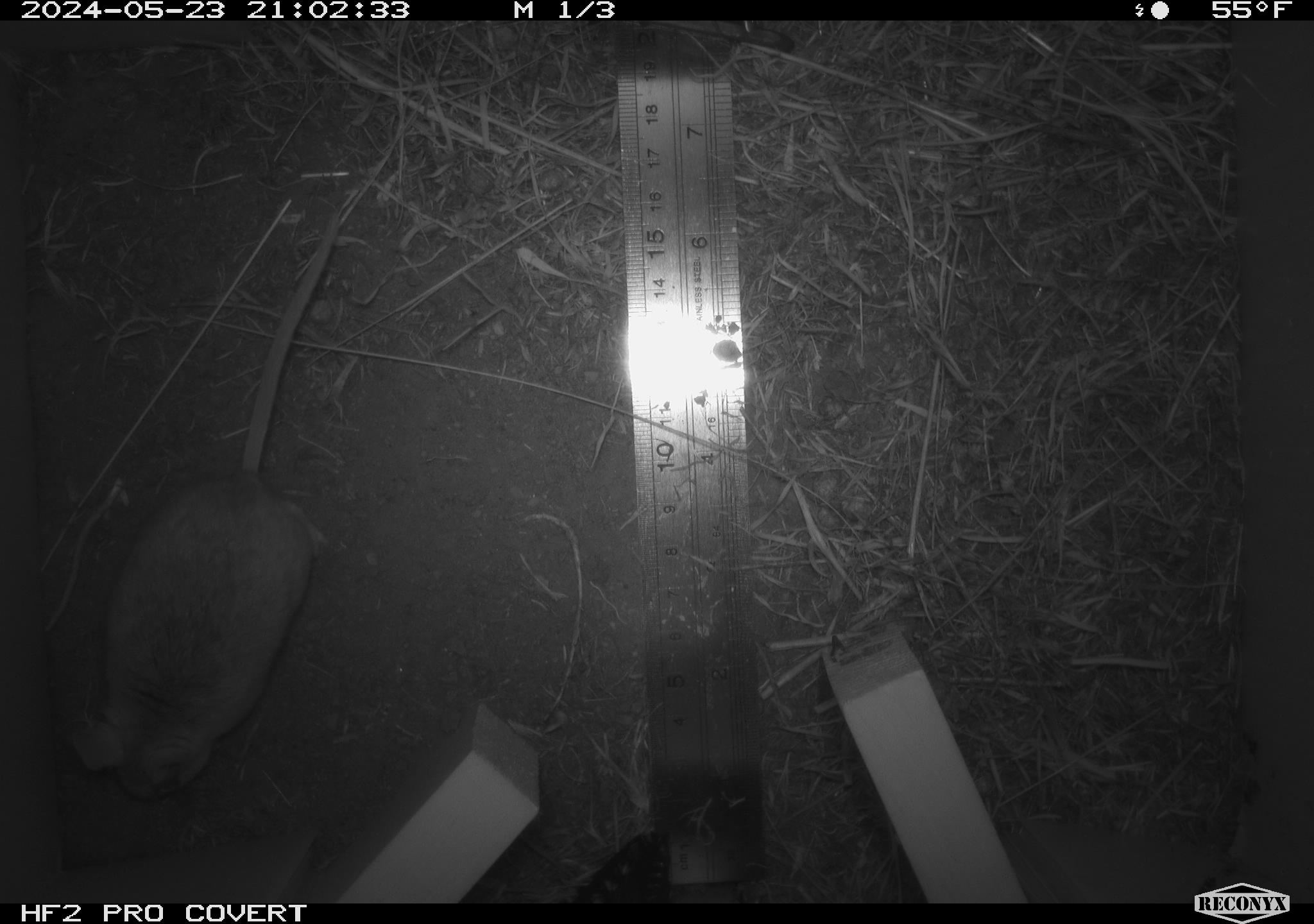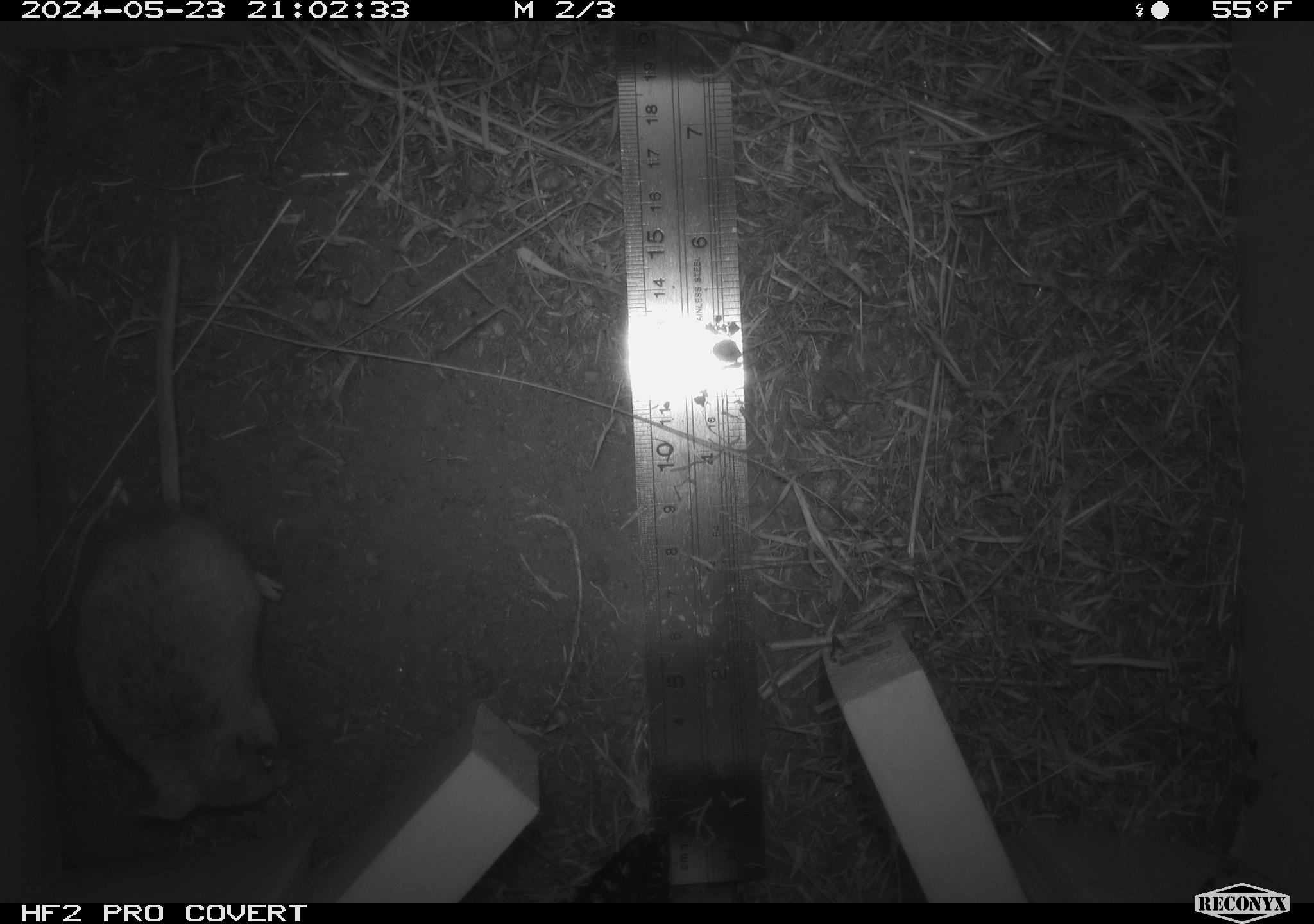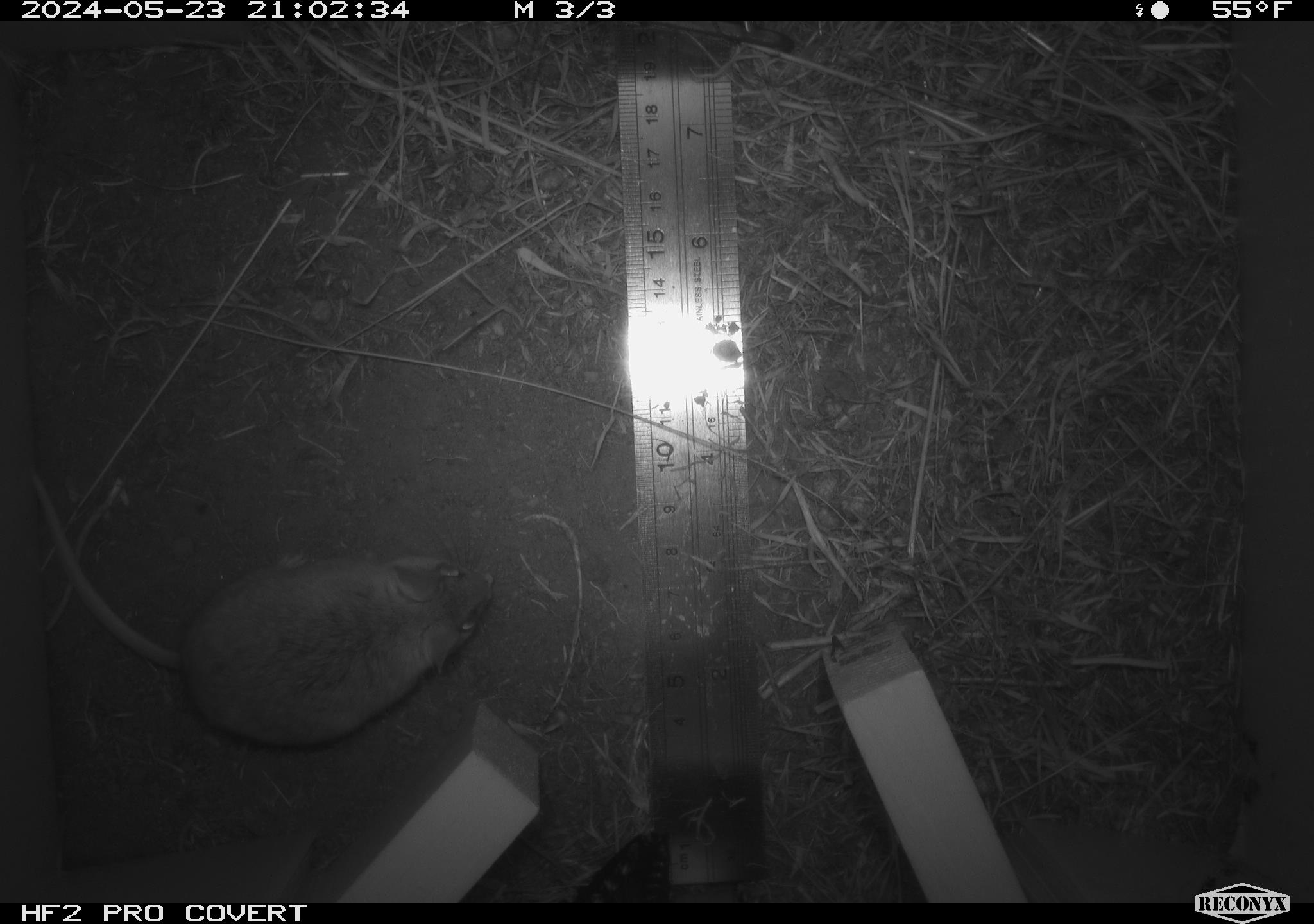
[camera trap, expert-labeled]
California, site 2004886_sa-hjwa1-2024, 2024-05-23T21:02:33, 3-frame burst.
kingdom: Animalia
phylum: Chordata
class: Mammalia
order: Rodentia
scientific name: Rodentia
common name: rodent